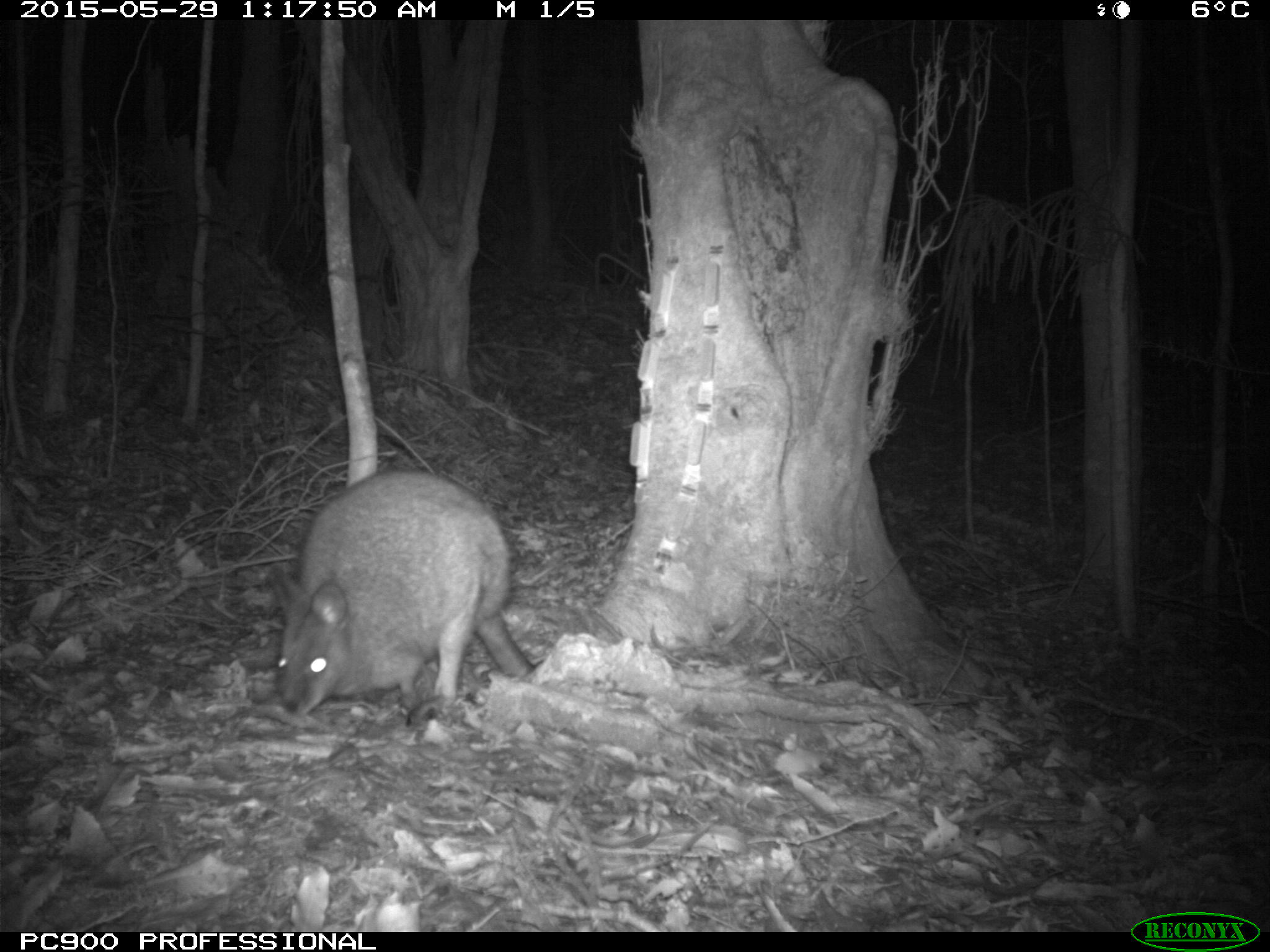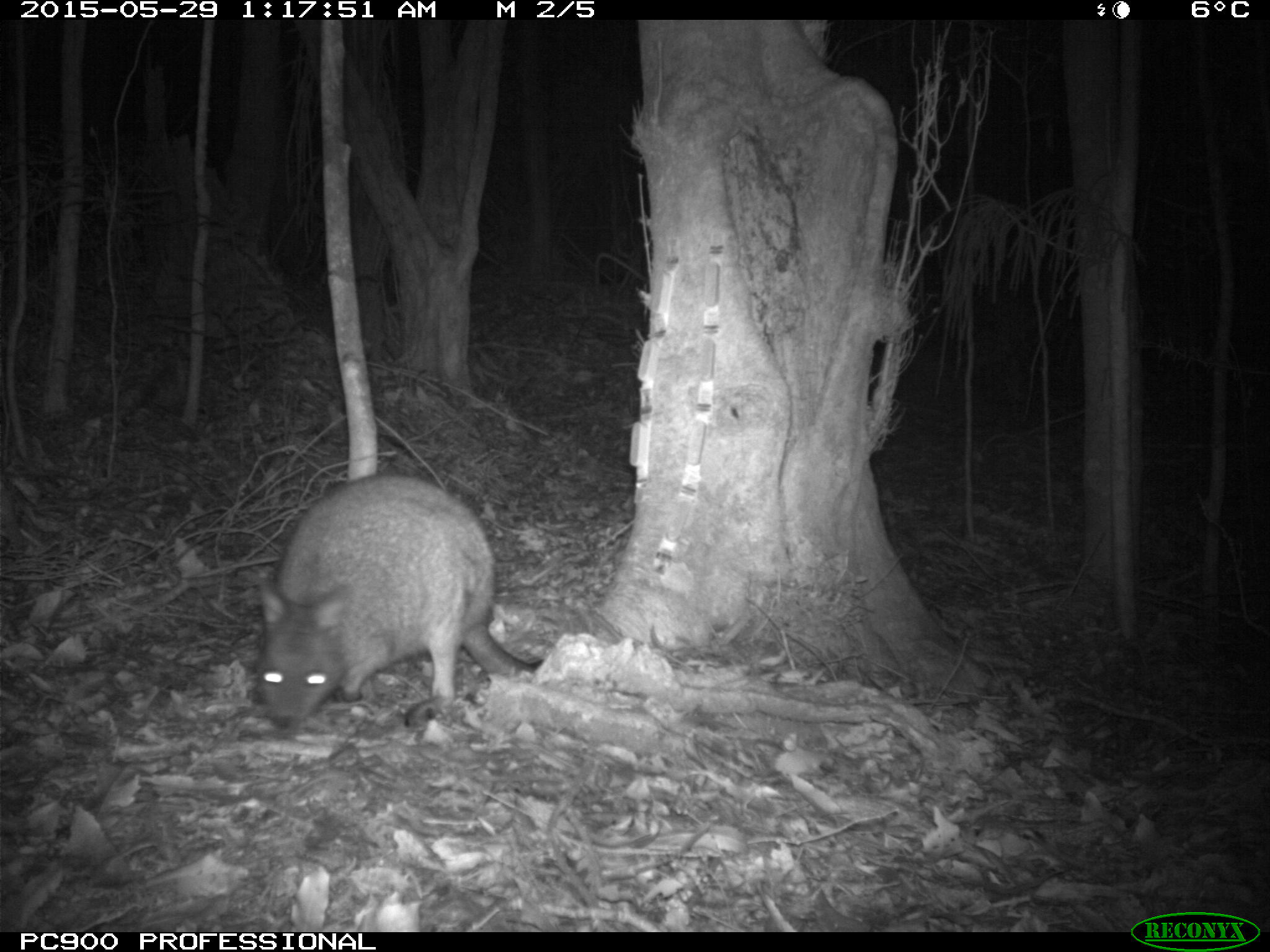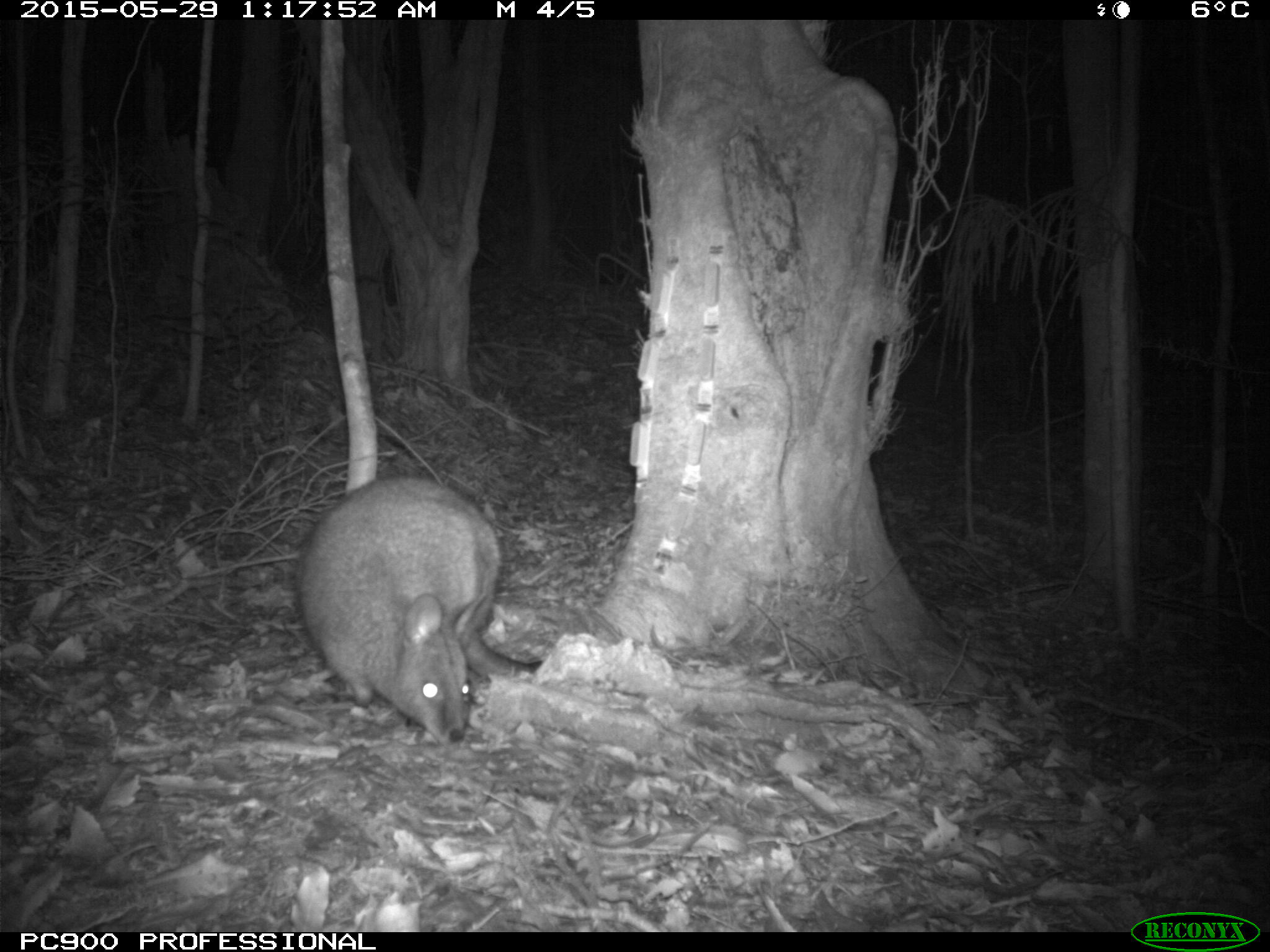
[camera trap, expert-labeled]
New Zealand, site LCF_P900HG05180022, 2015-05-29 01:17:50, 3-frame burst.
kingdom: Animalia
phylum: Chordata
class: Mammalia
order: Diprotodontia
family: Macropodidae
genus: Notamacropus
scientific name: Notamacropus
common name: wallaby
Wallaby (Notamacropus).